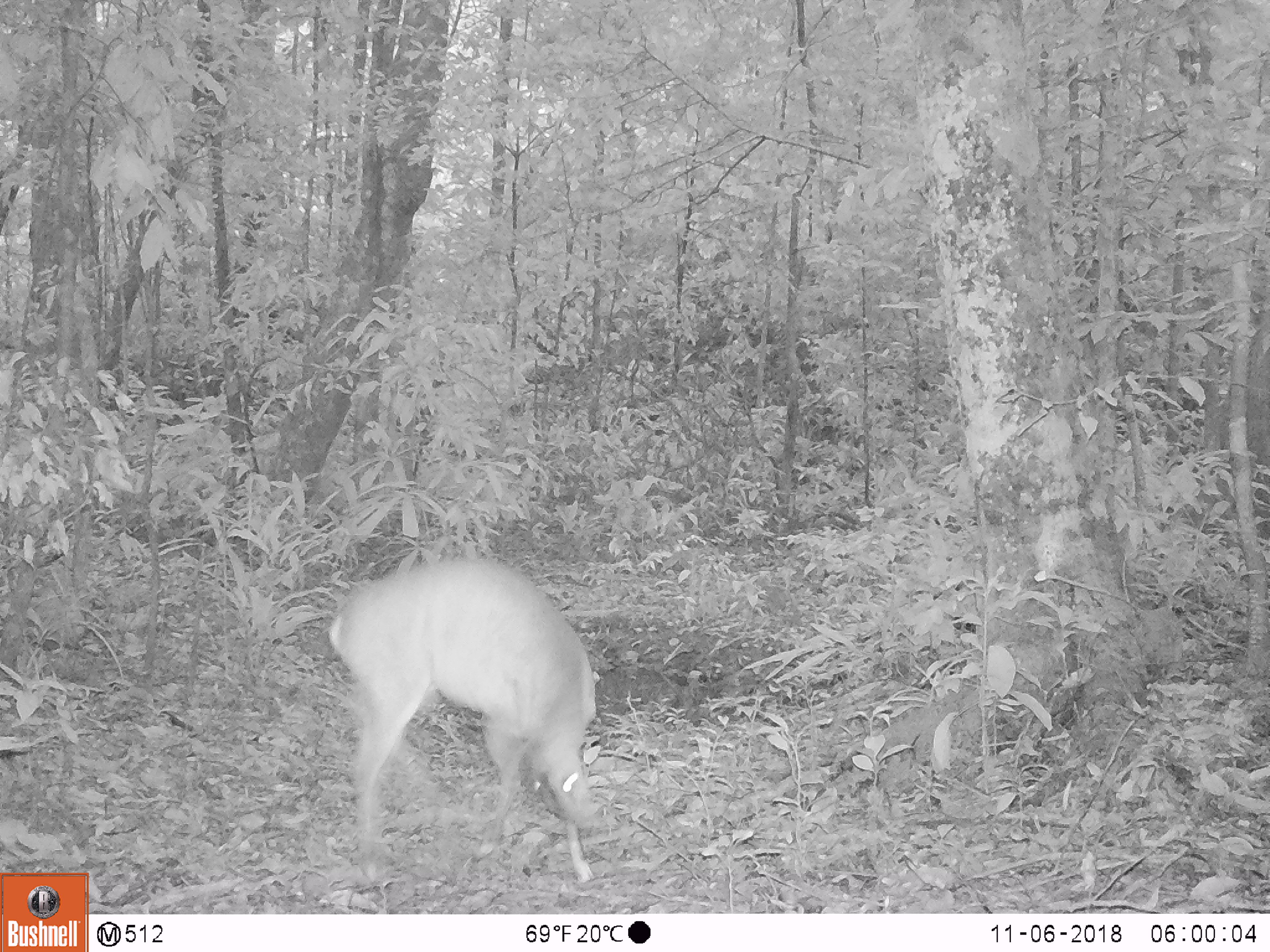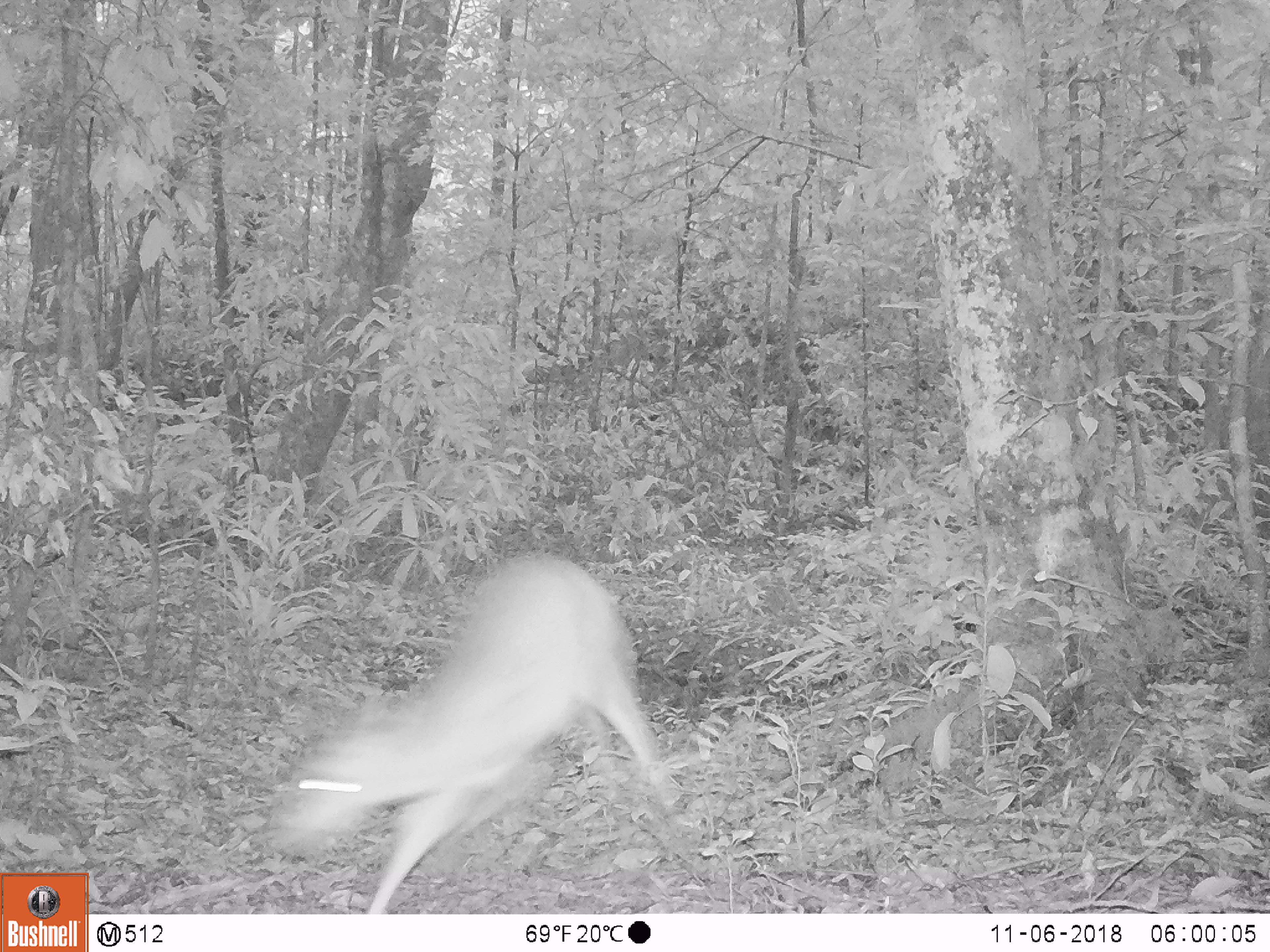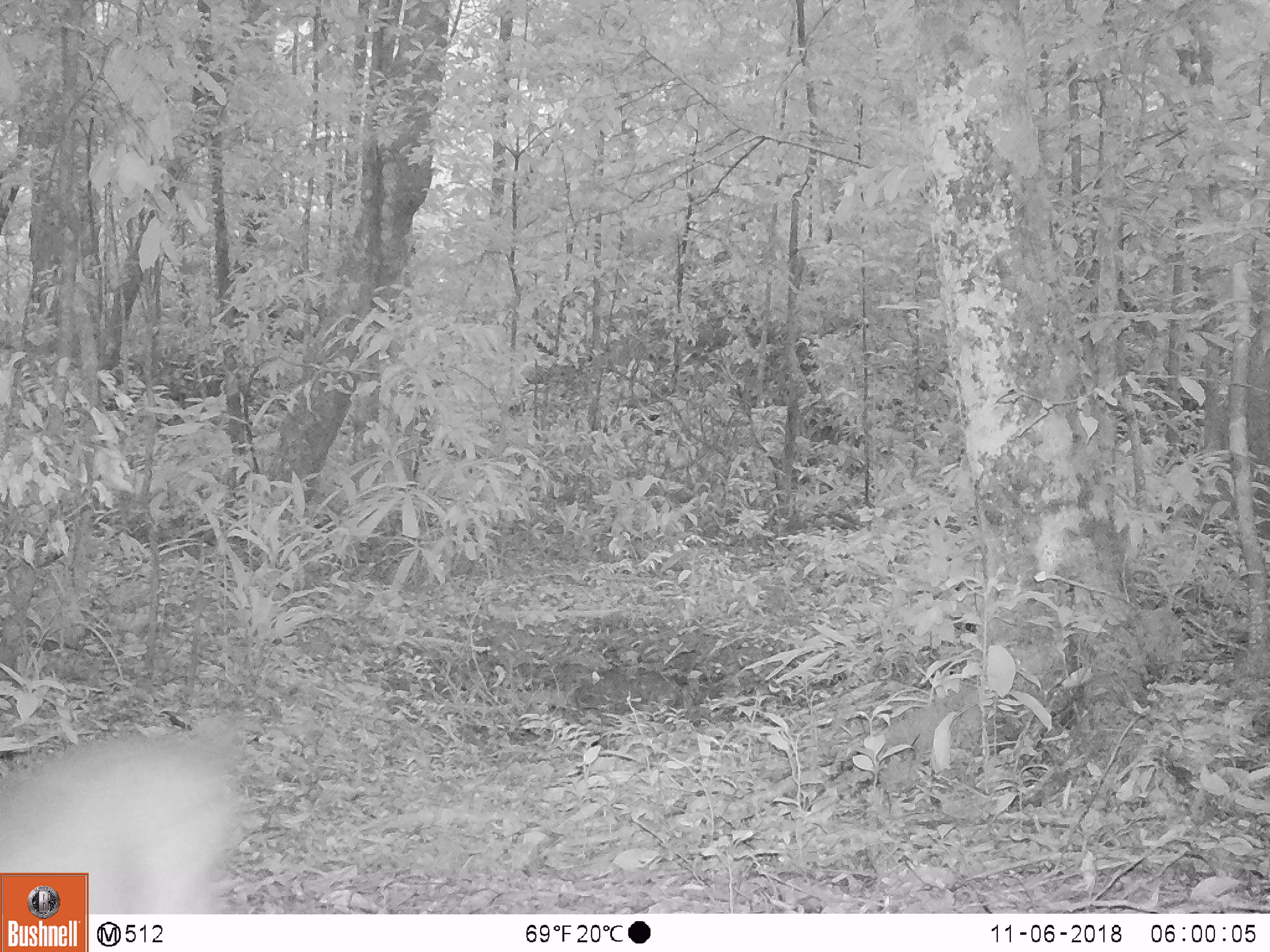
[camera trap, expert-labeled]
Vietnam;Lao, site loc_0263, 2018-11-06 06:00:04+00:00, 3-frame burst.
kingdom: Animalia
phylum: Chordata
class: Mammalia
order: Artiodactyla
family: Cervidae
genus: Muntiacus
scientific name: Muntiacus vuquangensis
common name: large-antlered muntjac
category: large antlered muntjac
Large antlered muntjac (large-antlered muntjac) (Muntiacus vuquangensis). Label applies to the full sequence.